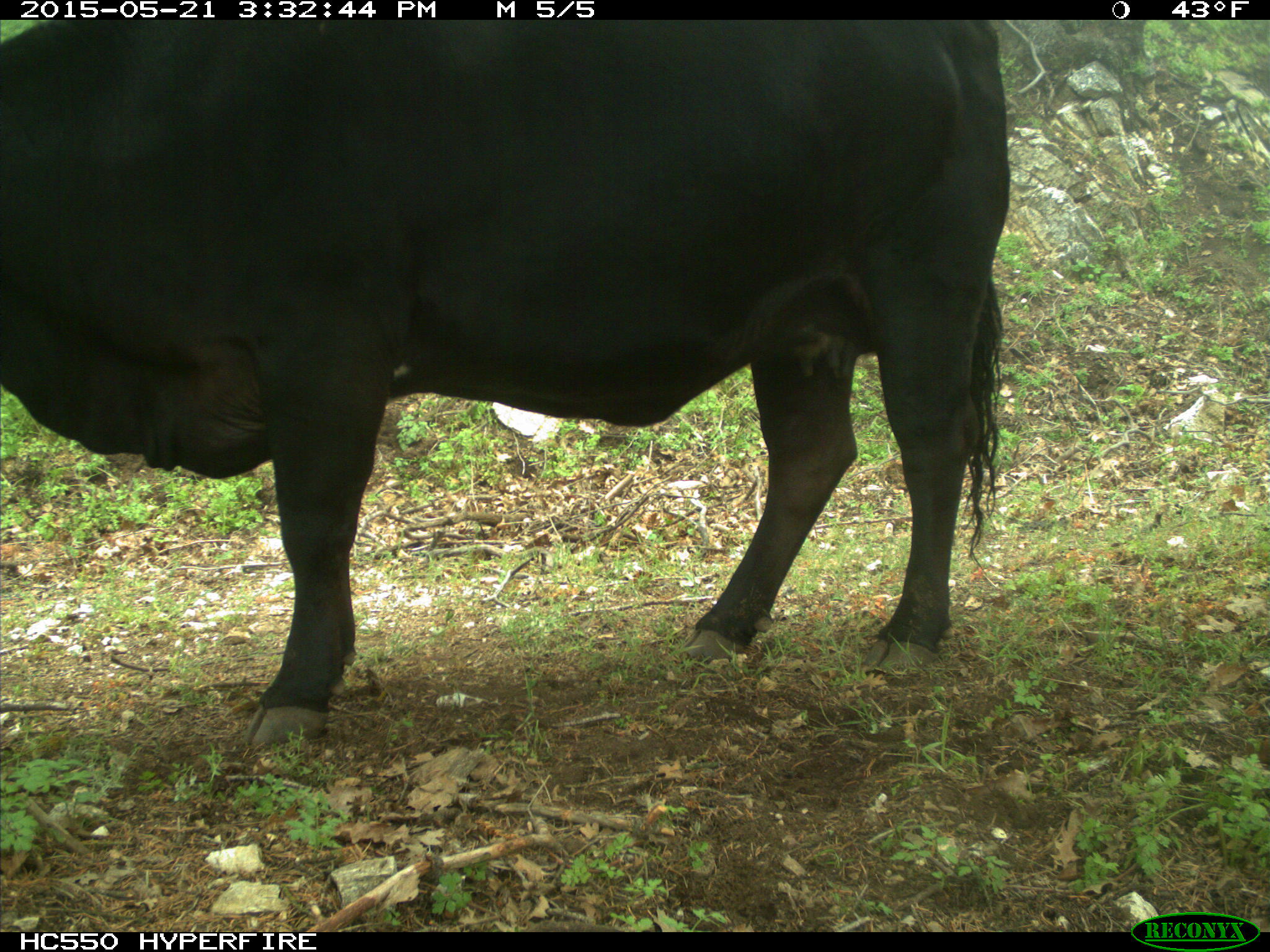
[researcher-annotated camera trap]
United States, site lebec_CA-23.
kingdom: Animalia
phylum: Chordata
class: Mammalia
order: Artiodactyla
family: Bovidae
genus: Bos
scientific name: Bos taurus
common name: domestic cow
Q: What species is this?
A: Bos taurus (domestic cow).